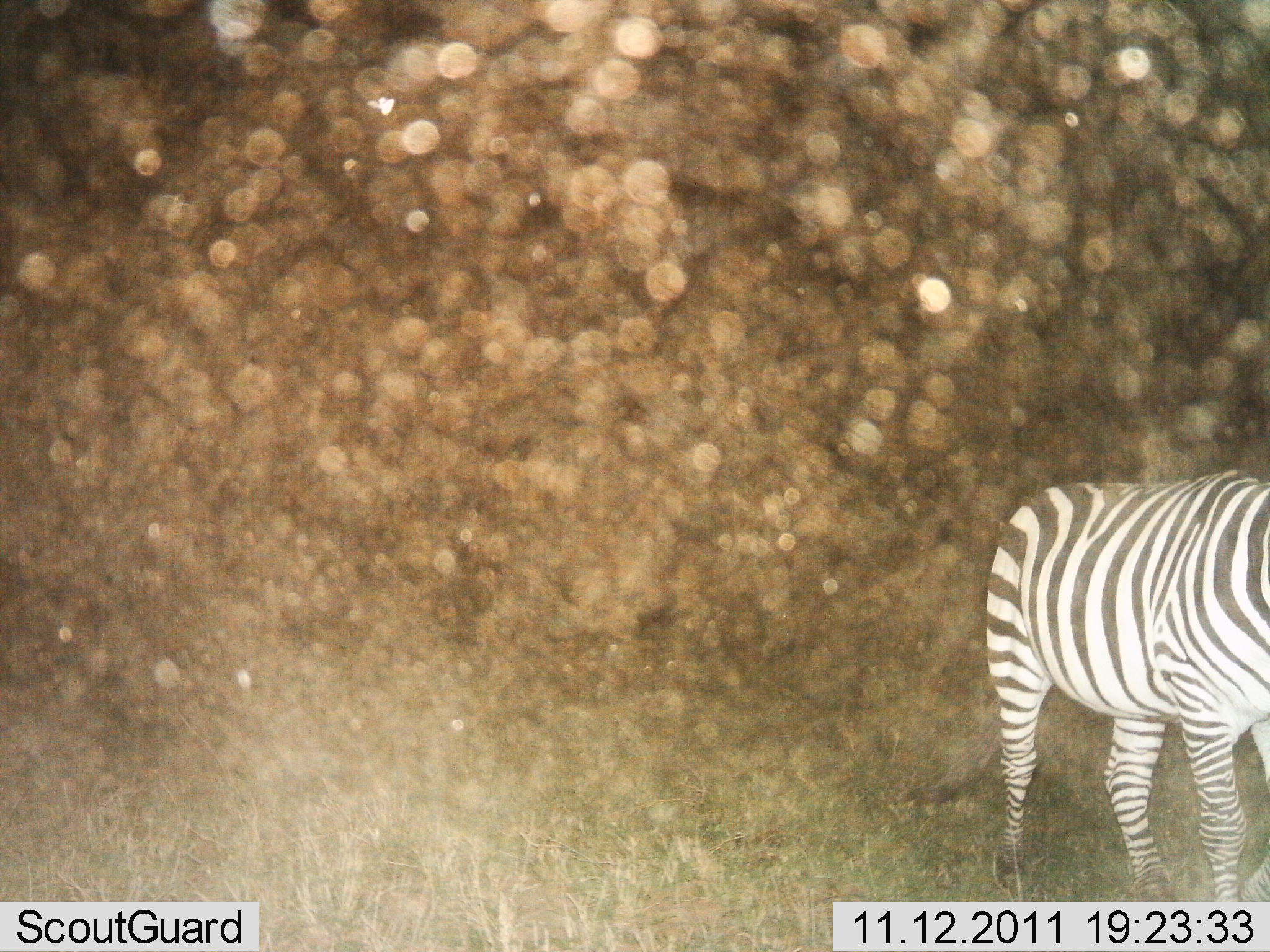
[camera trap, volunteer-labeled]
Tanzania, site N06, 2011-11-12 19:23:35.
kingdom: Animalia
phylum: Chordata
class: Mammalia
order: Perissodactyla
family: Equidae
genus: Equus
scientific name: Equus quagga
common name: plains zebra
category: zebra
Zebra (plains zebra) (Equus quagga), count 1. Behavior (volunteer vote fractions): standing 62%, resting 0%, moving 38%, interacting 0%. Young present (vote fraction): 0%. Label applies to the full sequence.